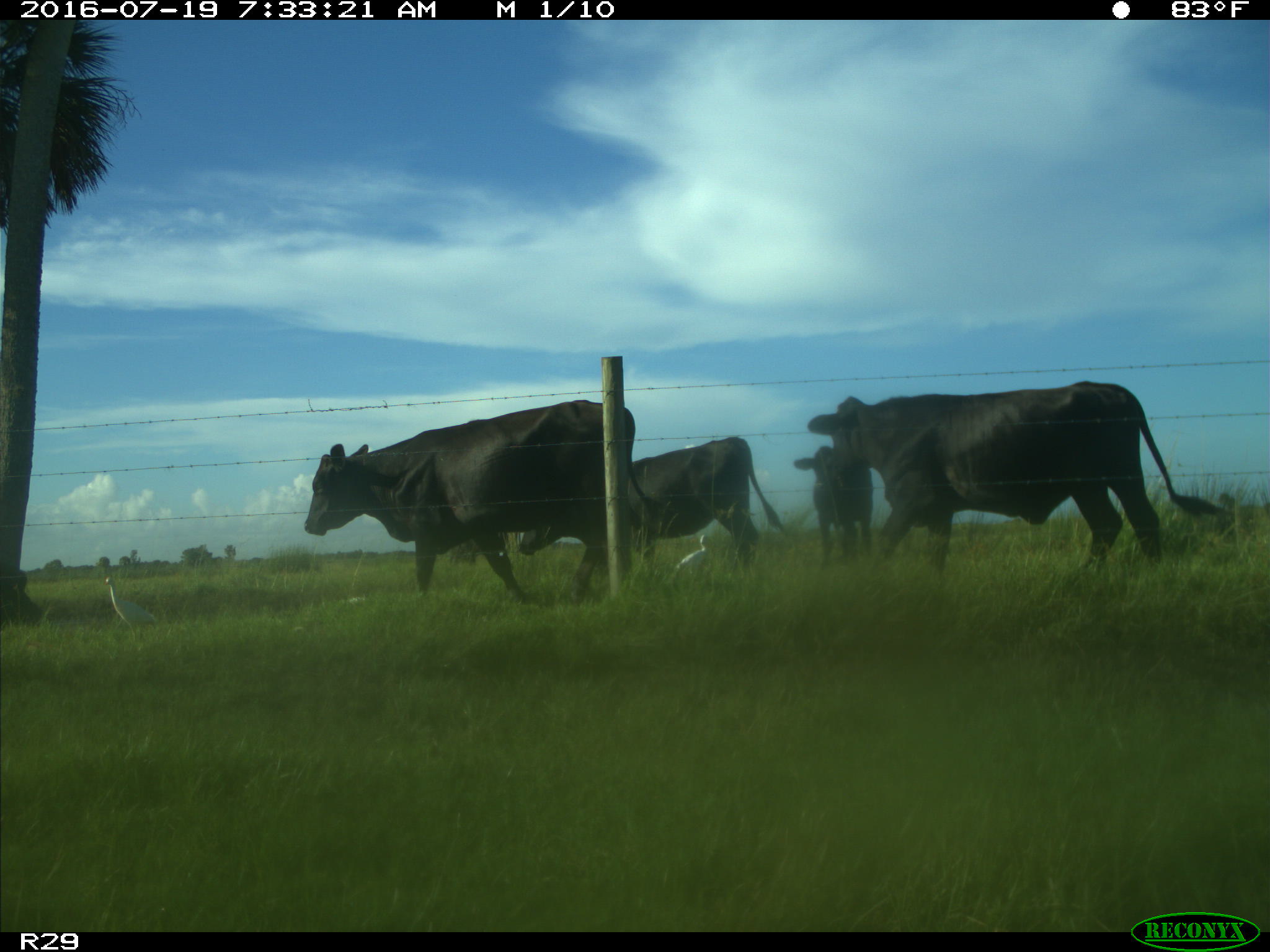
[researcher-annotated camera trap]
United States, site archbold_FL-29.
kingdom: Animalia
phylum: Chordata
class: Mammalia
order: Artiodactyla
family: Bovidae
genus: Bos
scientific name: Bos taurus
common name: domestic cow